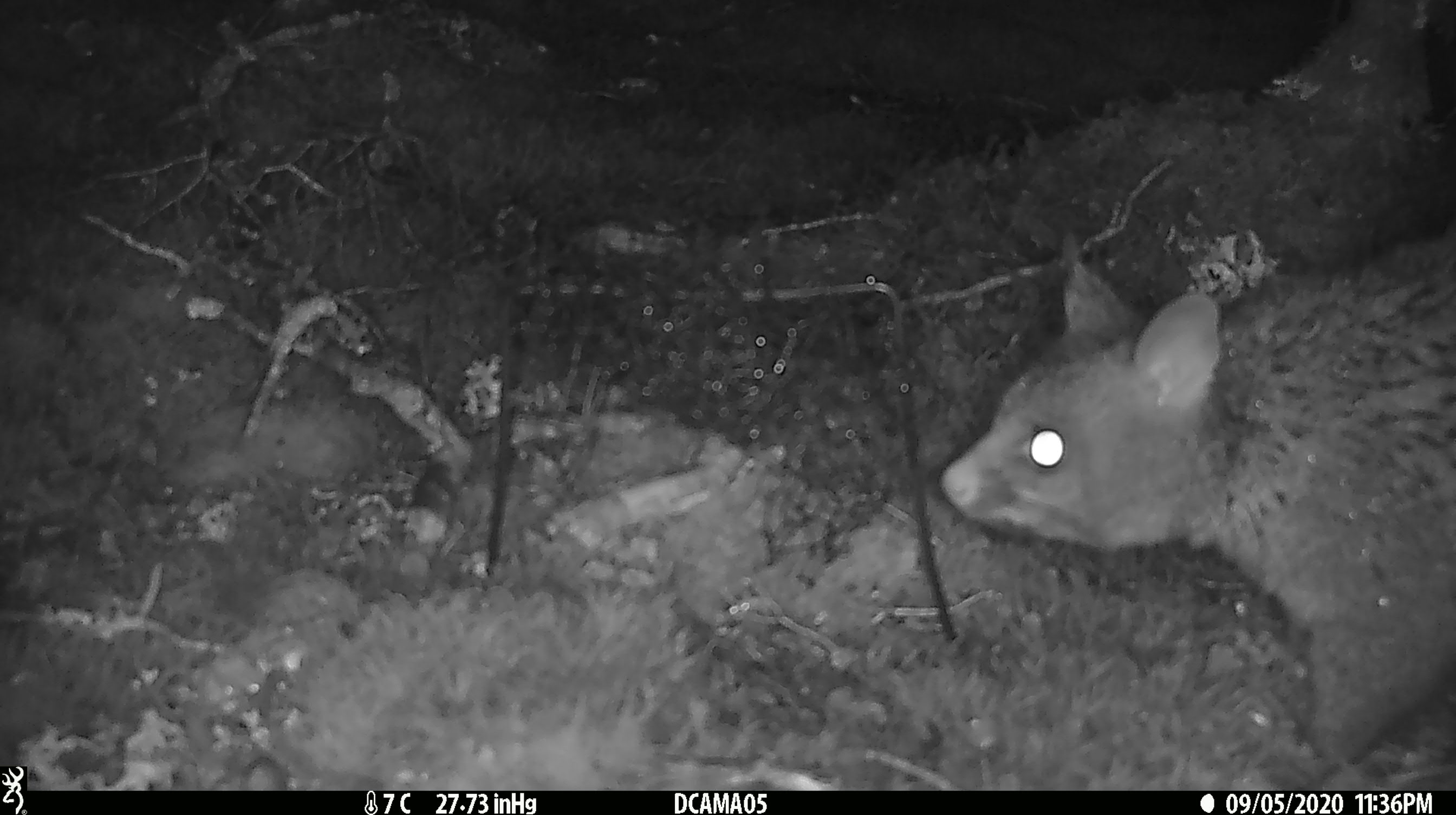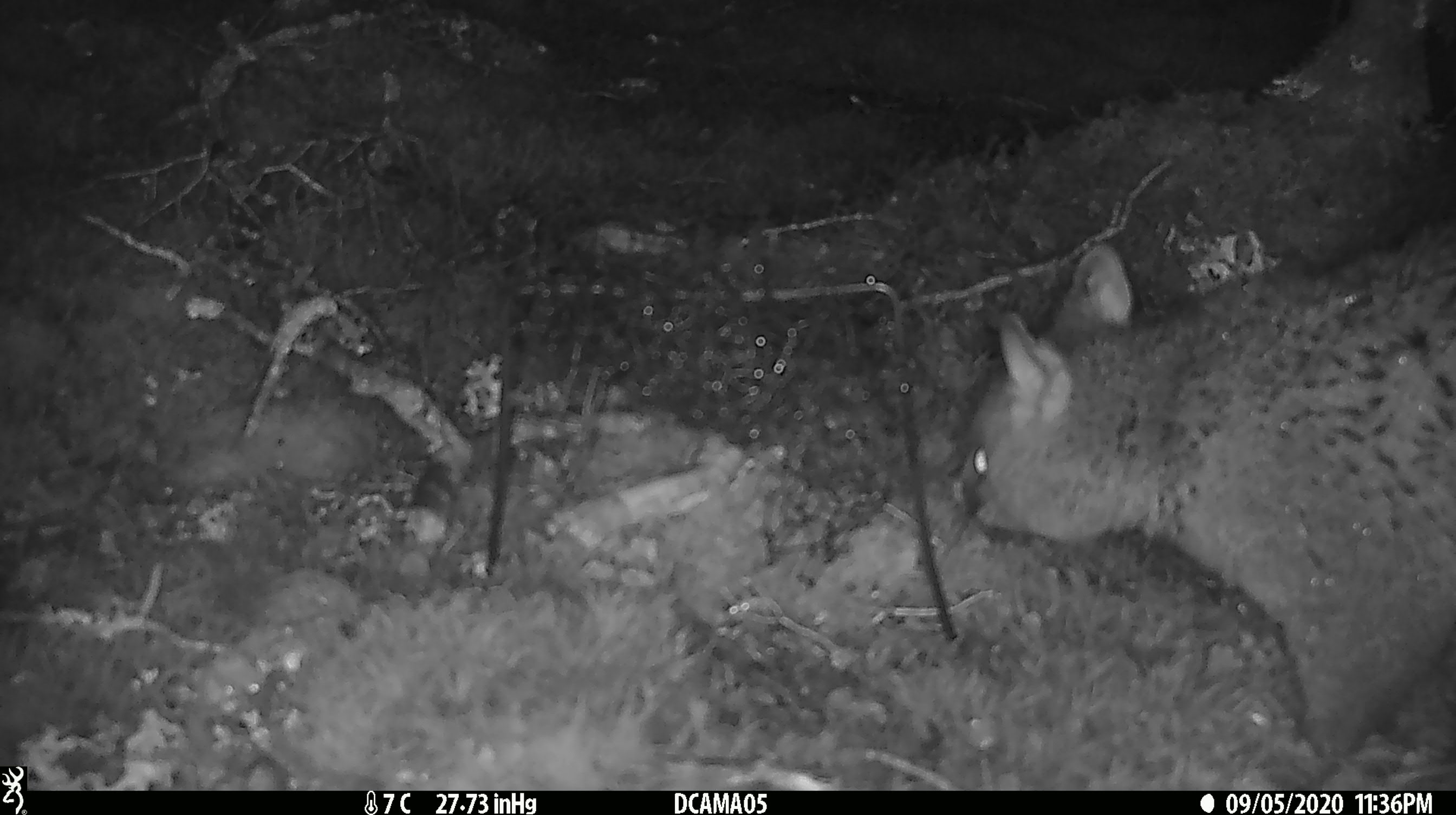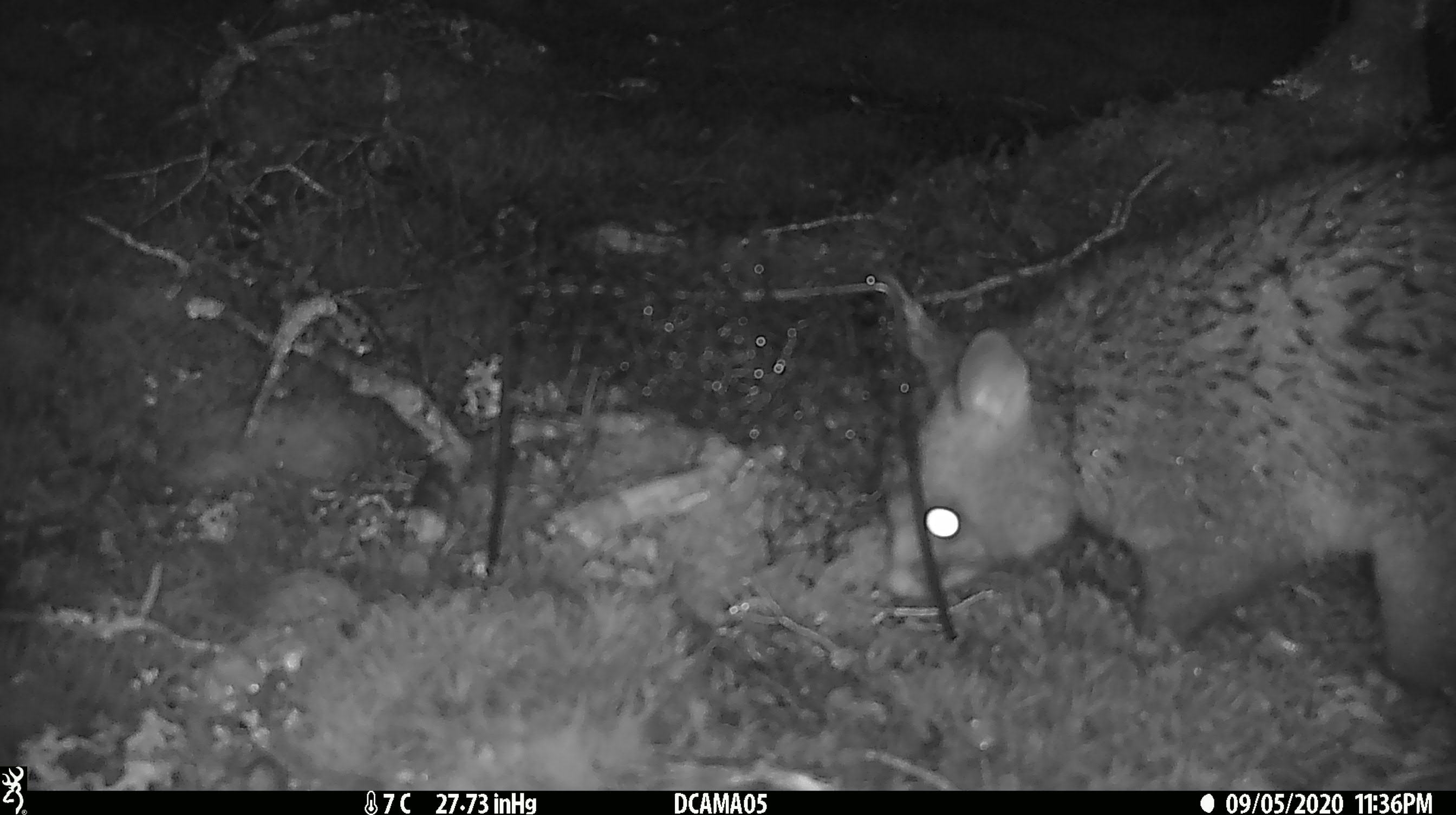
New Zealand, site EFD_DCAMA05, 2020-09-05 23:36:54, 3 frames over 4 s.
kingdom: Animalia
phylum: Chordata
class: Mammalia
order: Diprotodontia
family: Phalangeridae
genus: Trichosurus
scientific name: Trichosurus vulpecula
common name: common brushtail possum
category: possum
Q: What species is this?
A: Possum (common brushtail possum) (Trichosurus vulpecula).